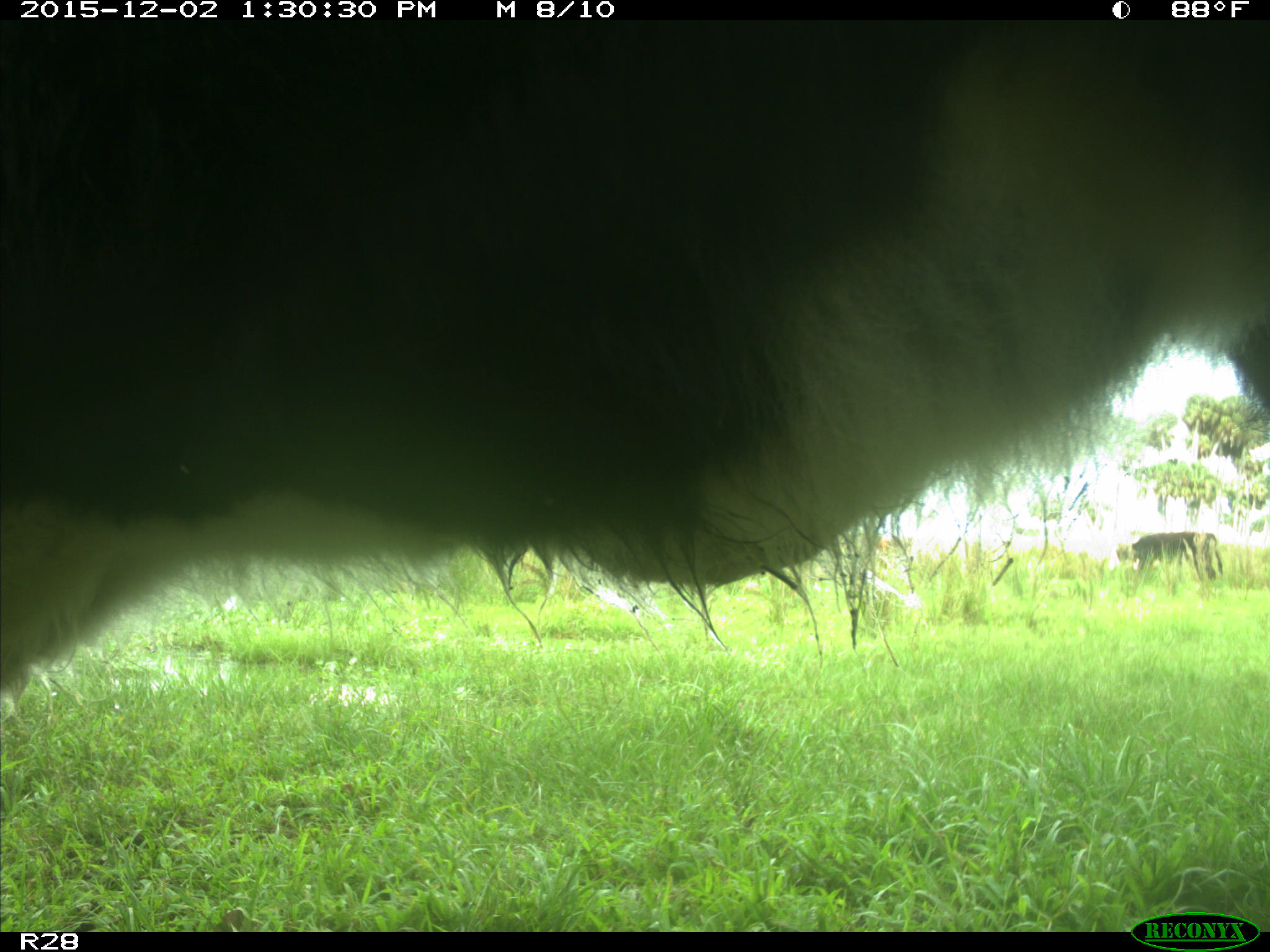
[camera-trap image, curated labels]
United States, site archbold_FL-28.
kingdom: Animalia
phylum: Chordata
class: Mammalia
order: Artiodactyla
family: Bovidae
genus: Bos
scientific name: Bos taurus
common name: domestic cow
Bos taurus (domestic cow).